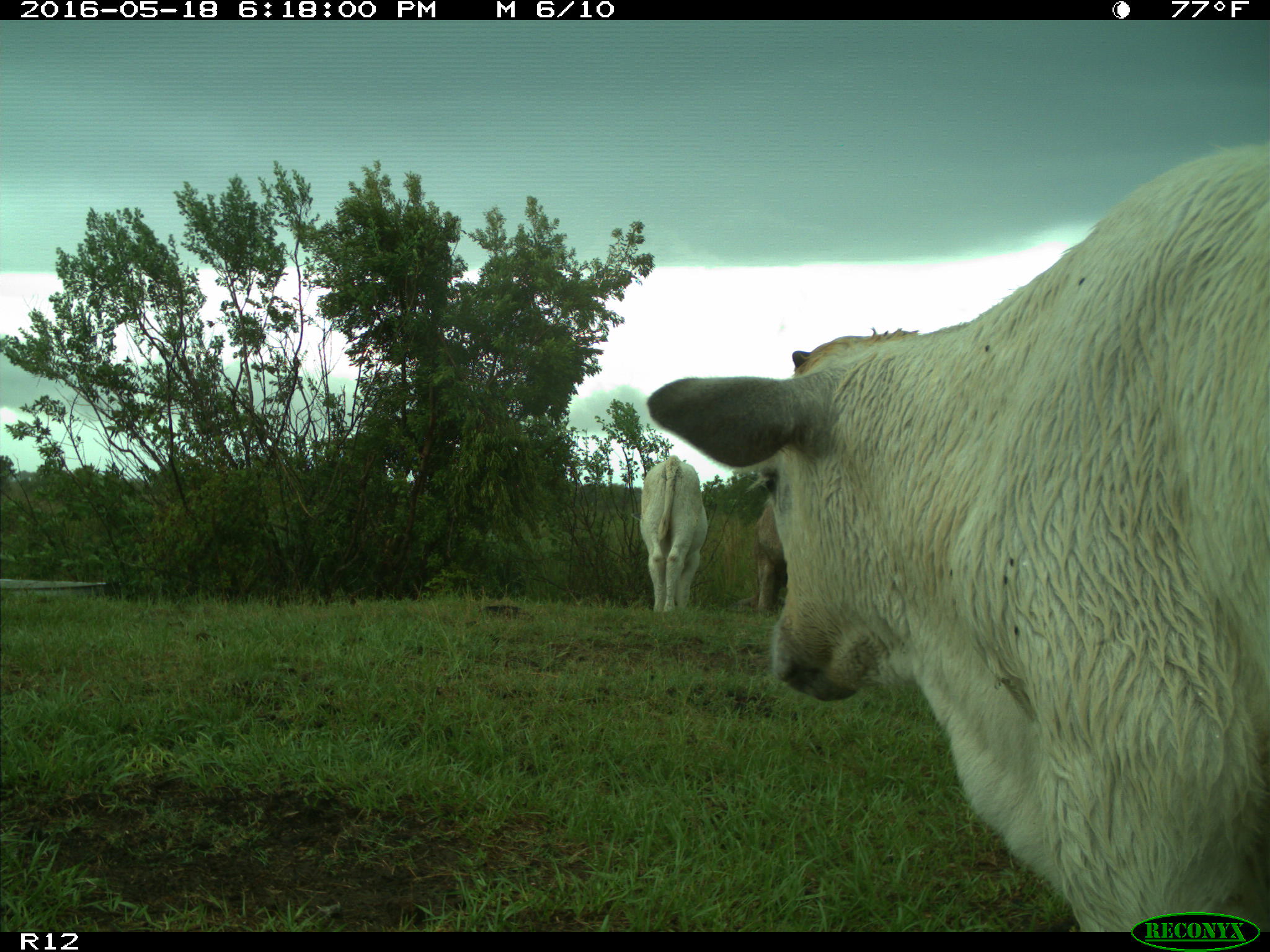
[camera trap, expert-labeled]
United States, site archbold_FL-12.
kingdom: Animalia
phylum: Chordata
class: Mammalia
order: Artiodactyla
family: Bovidae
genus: Bos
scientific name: Bos taurus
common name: domestic cow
Bos taurus (domestic cow).